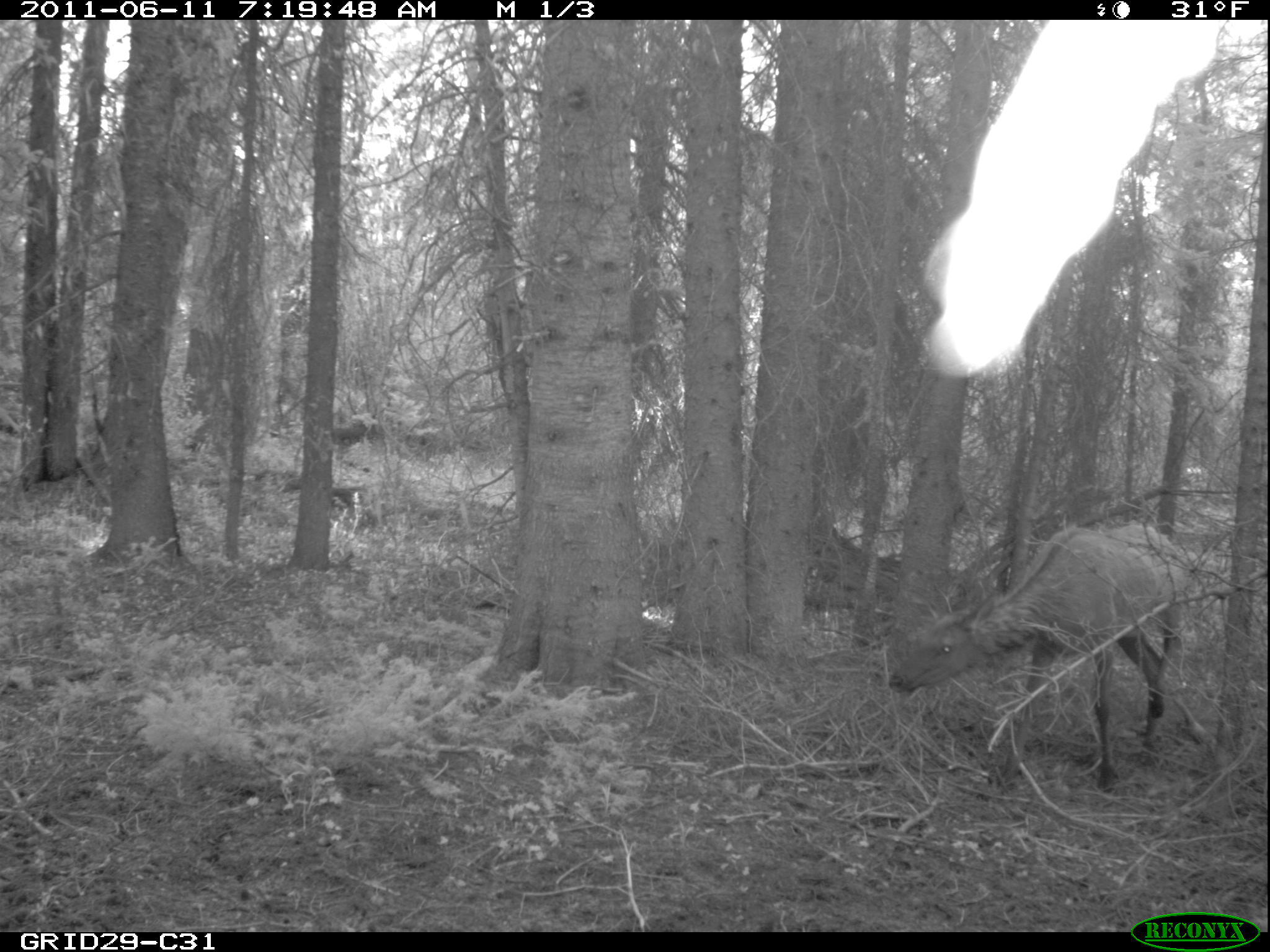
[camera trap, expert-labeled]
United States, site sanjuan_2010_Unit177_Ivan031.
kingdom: Animalia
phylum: Chordata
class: Mammalia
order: Artiodactyla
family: Cervidae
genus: Cervus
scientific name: Cervus elaphus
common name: red deer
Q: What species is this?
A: Cervus elaphus (red deer).